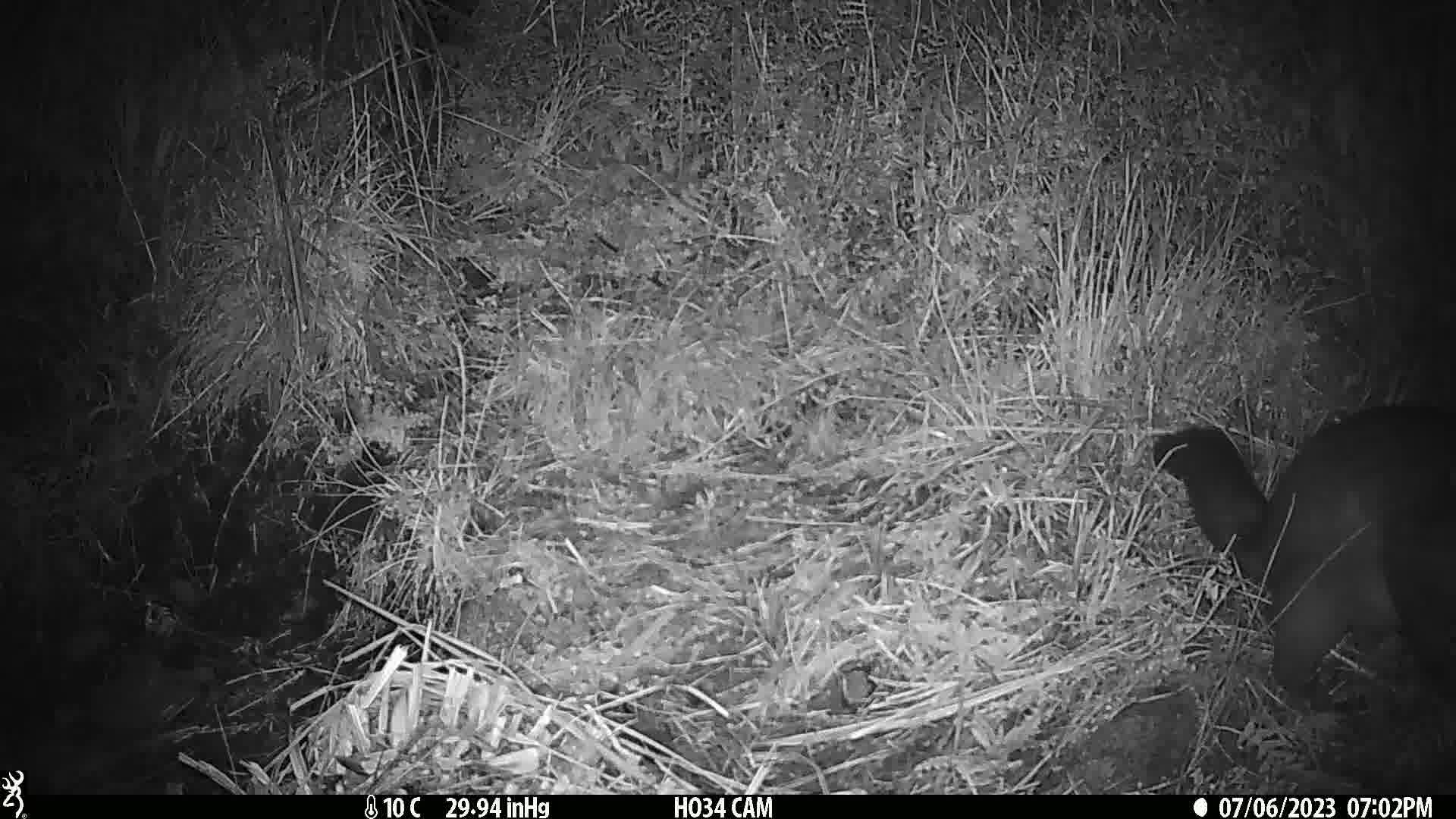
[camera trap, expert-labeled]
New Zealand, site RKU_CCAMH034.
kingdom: Animalia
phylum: Chordata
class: Mammalia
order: Diprotodontia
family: Phalangeridae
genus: Trichosurus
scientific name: Trichosurus vulpecula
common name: common brushtail possum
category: possum